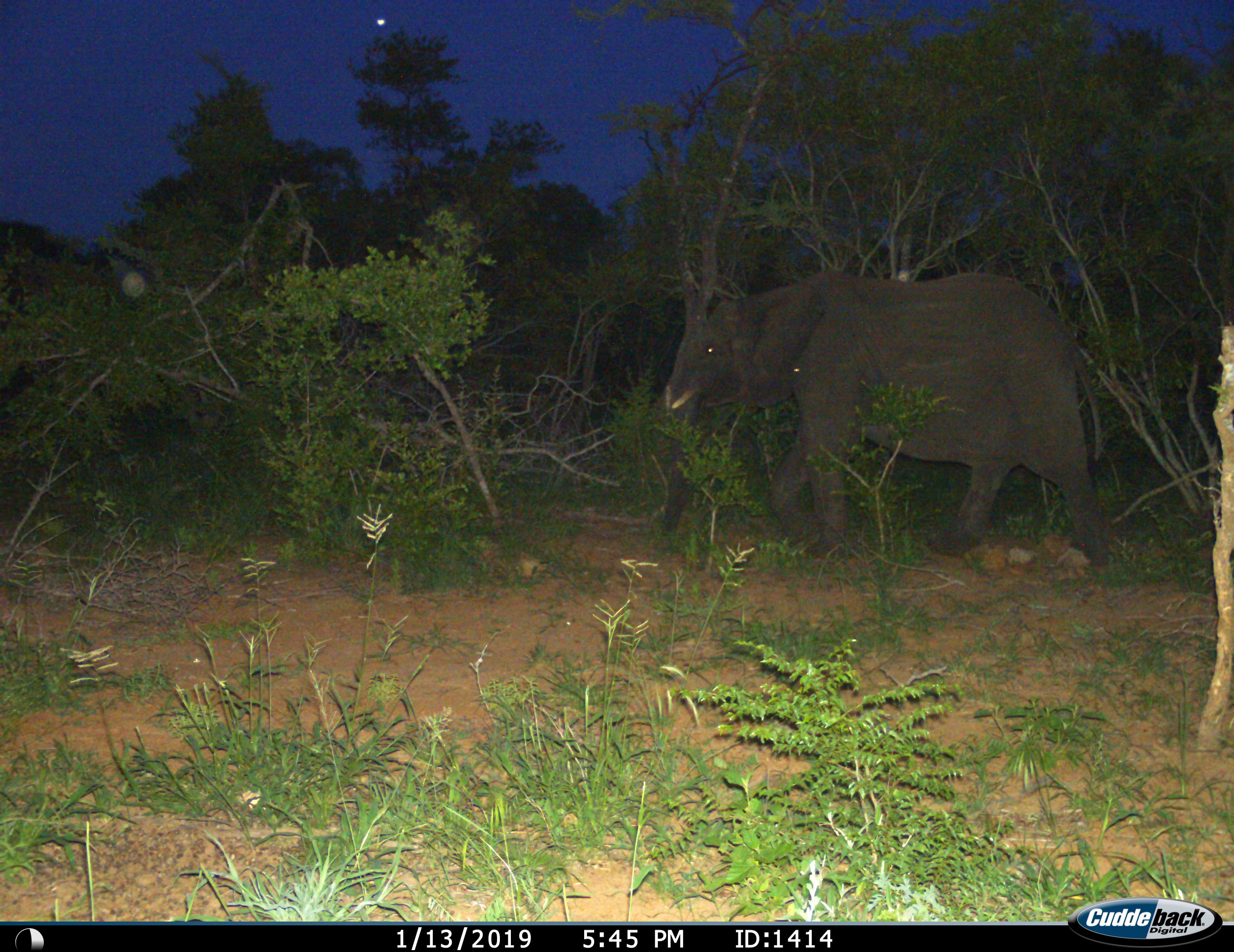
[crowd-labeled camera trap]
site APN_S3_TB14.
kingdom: Animalia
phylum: Chordata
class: Mammalia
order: Proboscidea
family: Elephantidae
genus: Loxodonta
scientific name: Loxodonta africana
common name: african bush elephant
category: elephant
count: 1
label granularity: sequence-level